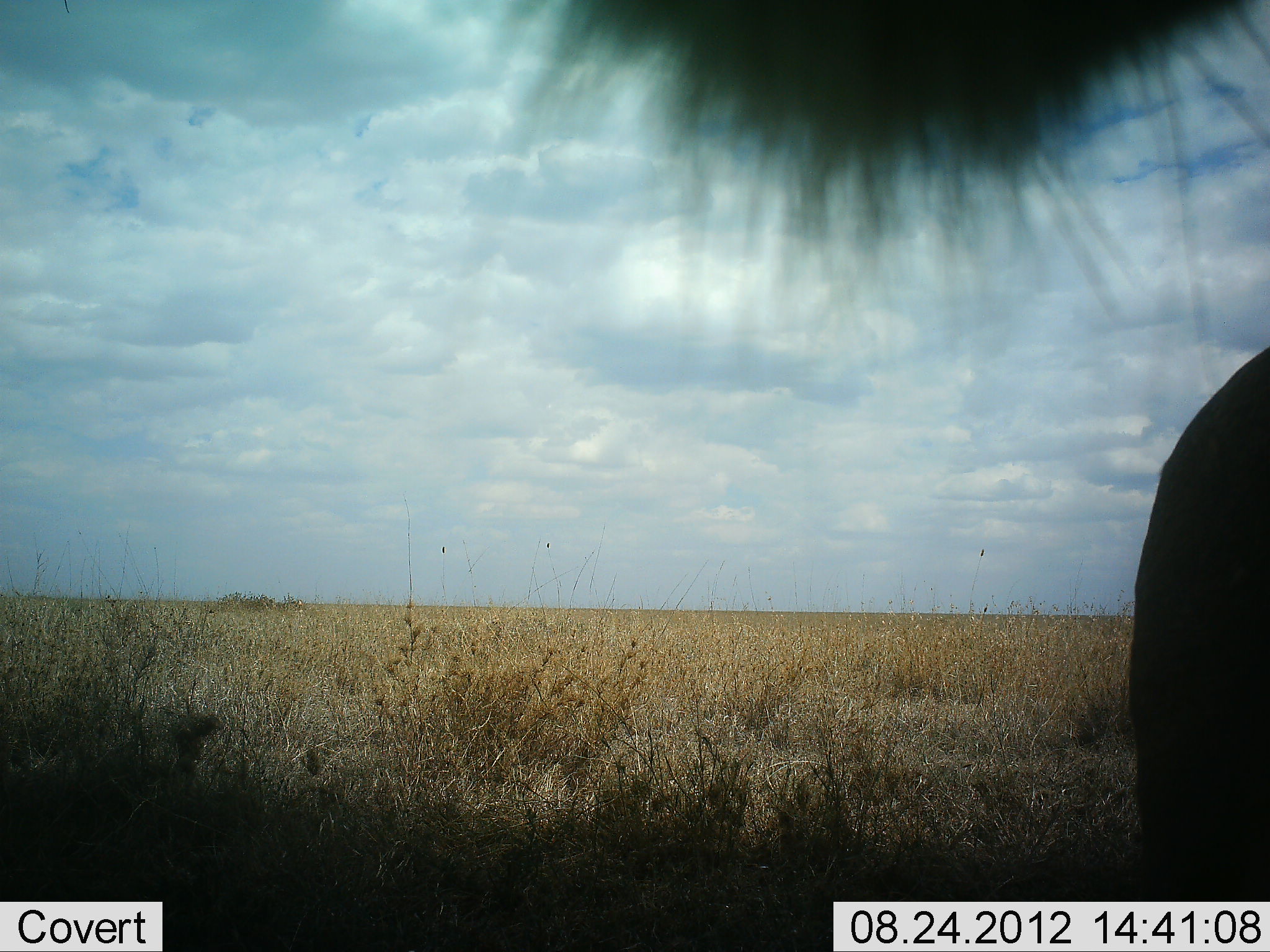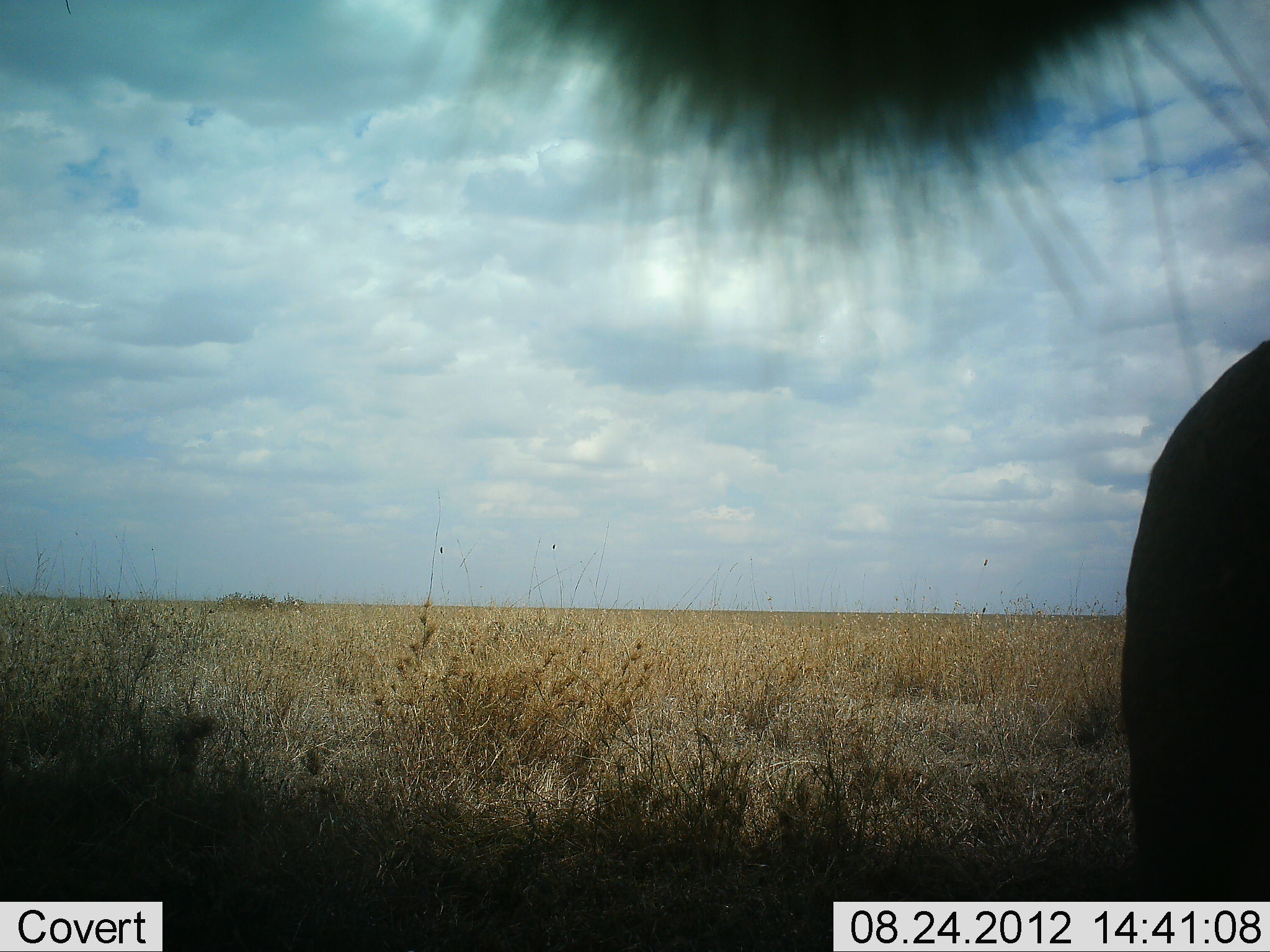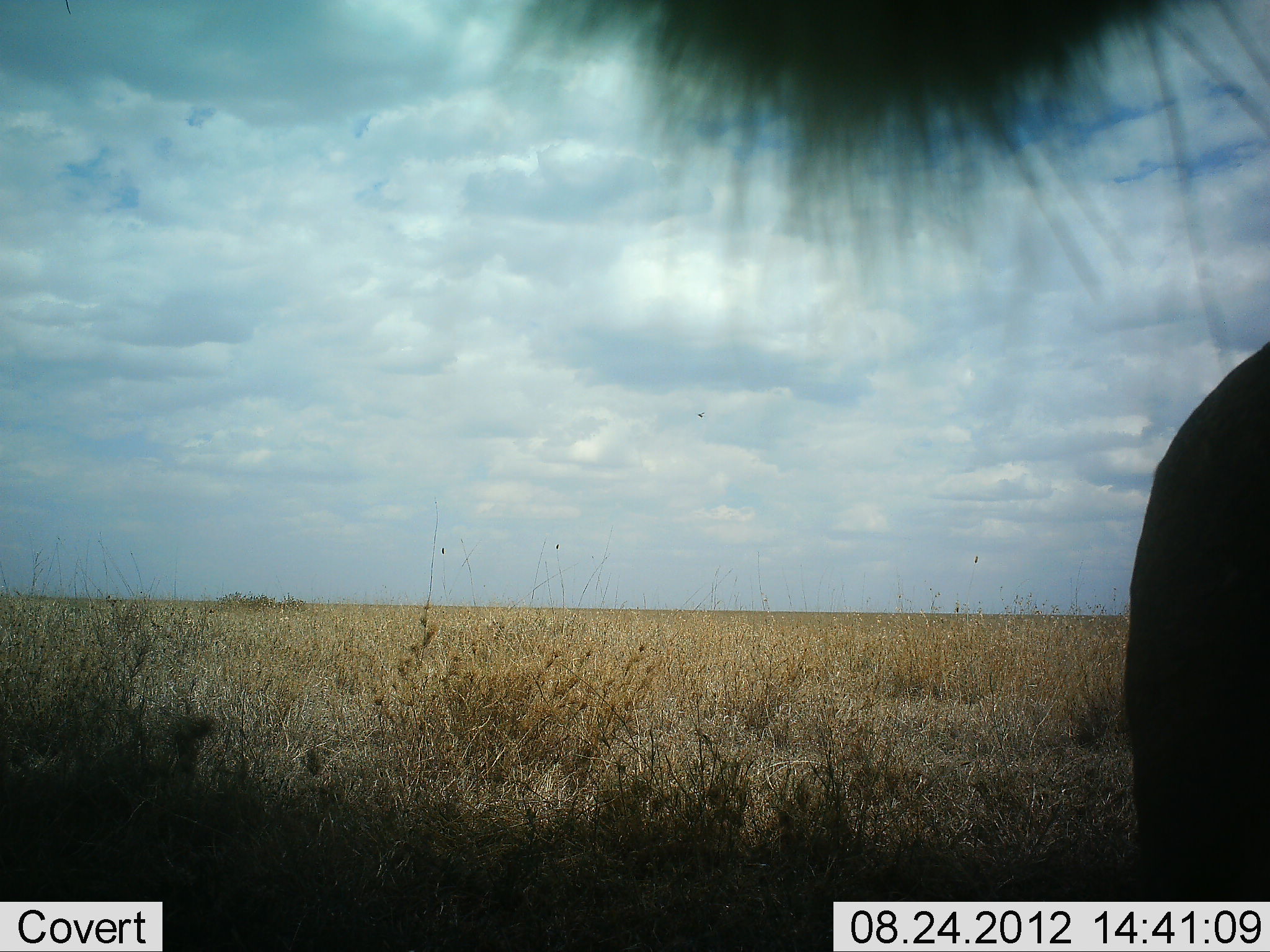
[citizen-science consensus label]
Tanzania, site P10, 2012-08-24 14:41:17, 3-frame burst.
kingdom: Animalia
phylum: Chordata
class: Mammalia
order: Artiodactyla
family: Bovidae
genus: Connochaetes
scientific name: Connochaetes taurinus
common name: blue wildebeest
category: wildebeest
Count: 1.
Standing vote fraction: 90%.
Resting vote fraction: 0%.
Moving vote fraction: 0%.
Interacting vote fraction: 10%.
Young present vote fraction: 0%.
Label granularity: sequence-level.